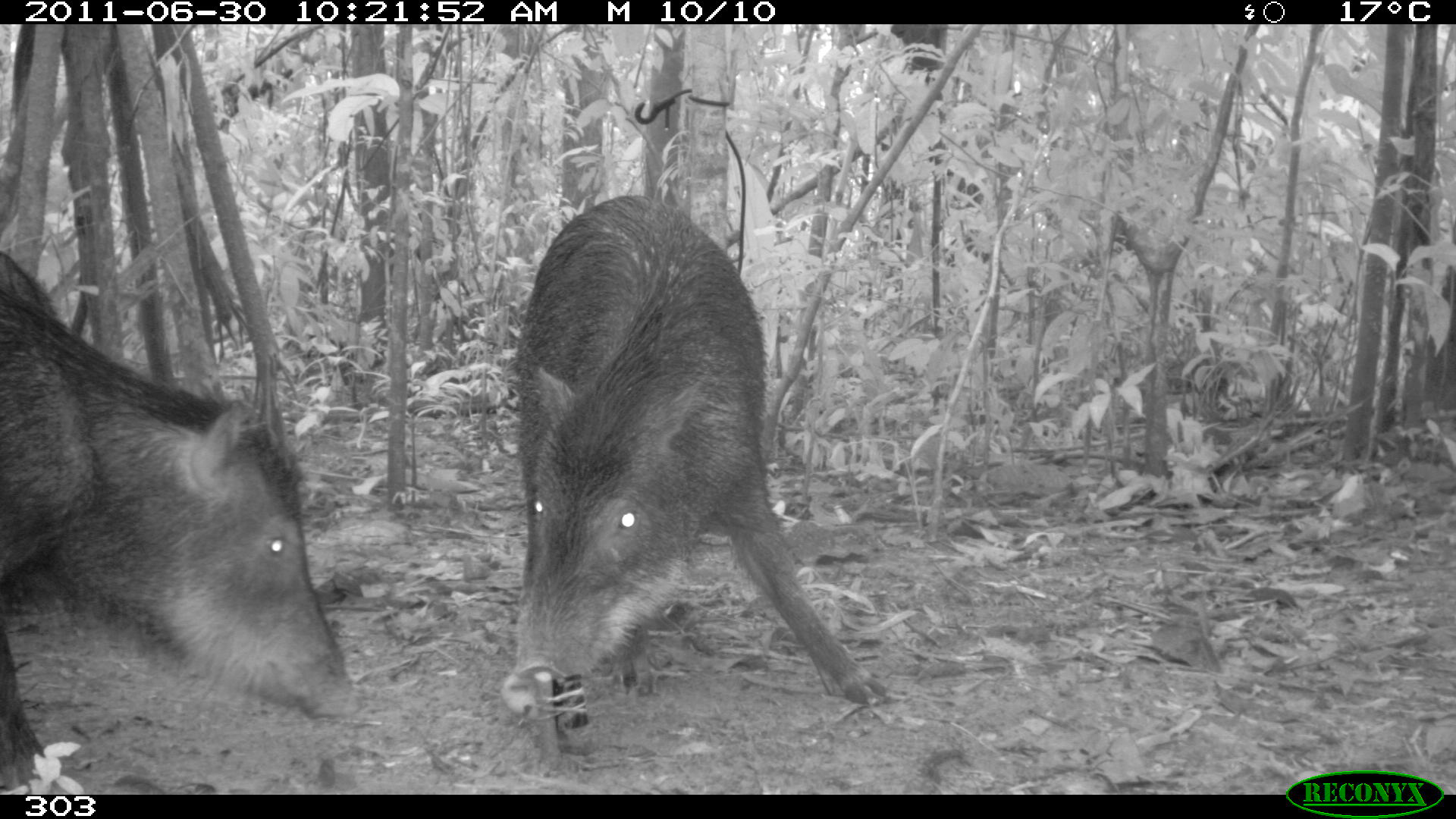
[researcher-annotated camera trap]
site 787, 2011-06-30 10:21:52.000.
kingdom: Animalia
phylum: Chordata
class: Mammalia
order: Artiodactyla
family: Tayassuidae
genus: Tayassu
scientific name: Tayassu pecari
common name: white-lipped peccary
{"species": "Tayassu pecari (white-lipped peccary)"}